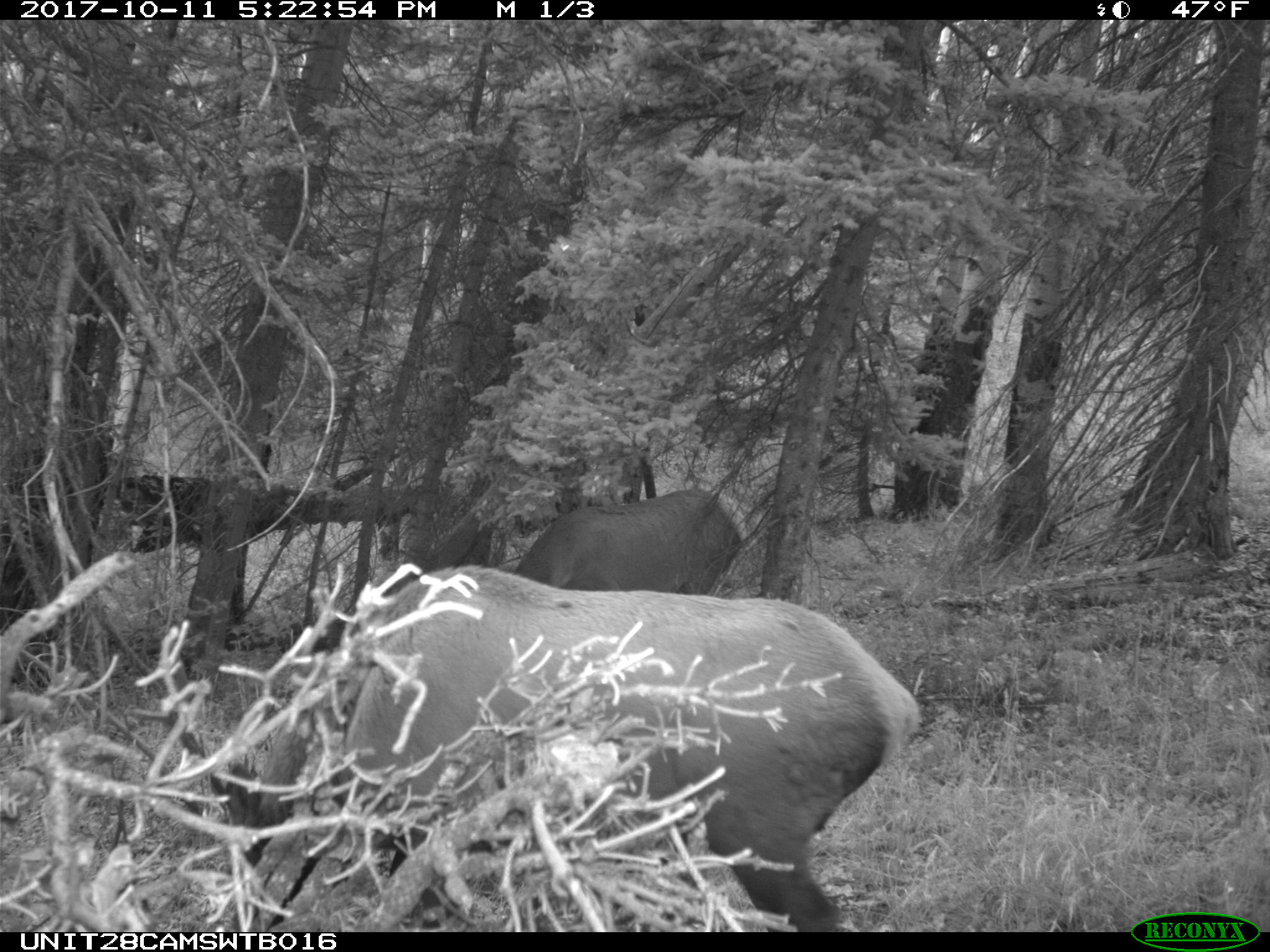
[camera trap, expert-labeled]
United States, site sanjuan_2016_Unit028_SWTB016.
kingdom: Animalia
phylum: Chordata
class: Mammalia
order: Artiodactyla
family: Cervidae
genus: Cervus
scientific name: Cervus elaphus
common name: red deer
Cervus elaphus (red deer).